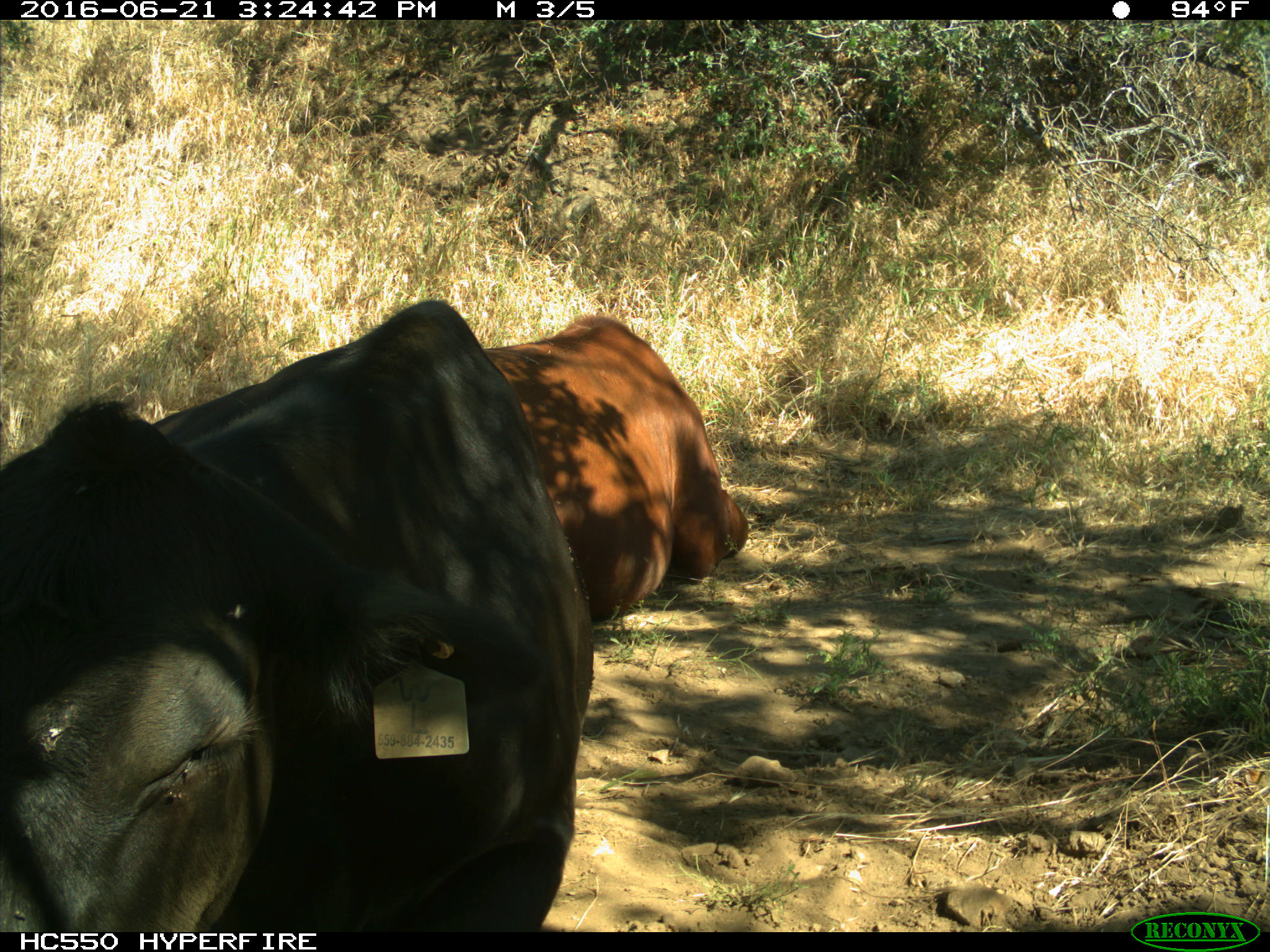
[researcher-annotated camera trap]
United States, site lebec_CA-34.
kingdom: Animalia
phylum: Chordata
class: Mammalia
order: Artiodactyla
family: Bovidae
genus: Bos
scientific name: Bos taurus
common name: domestic cow